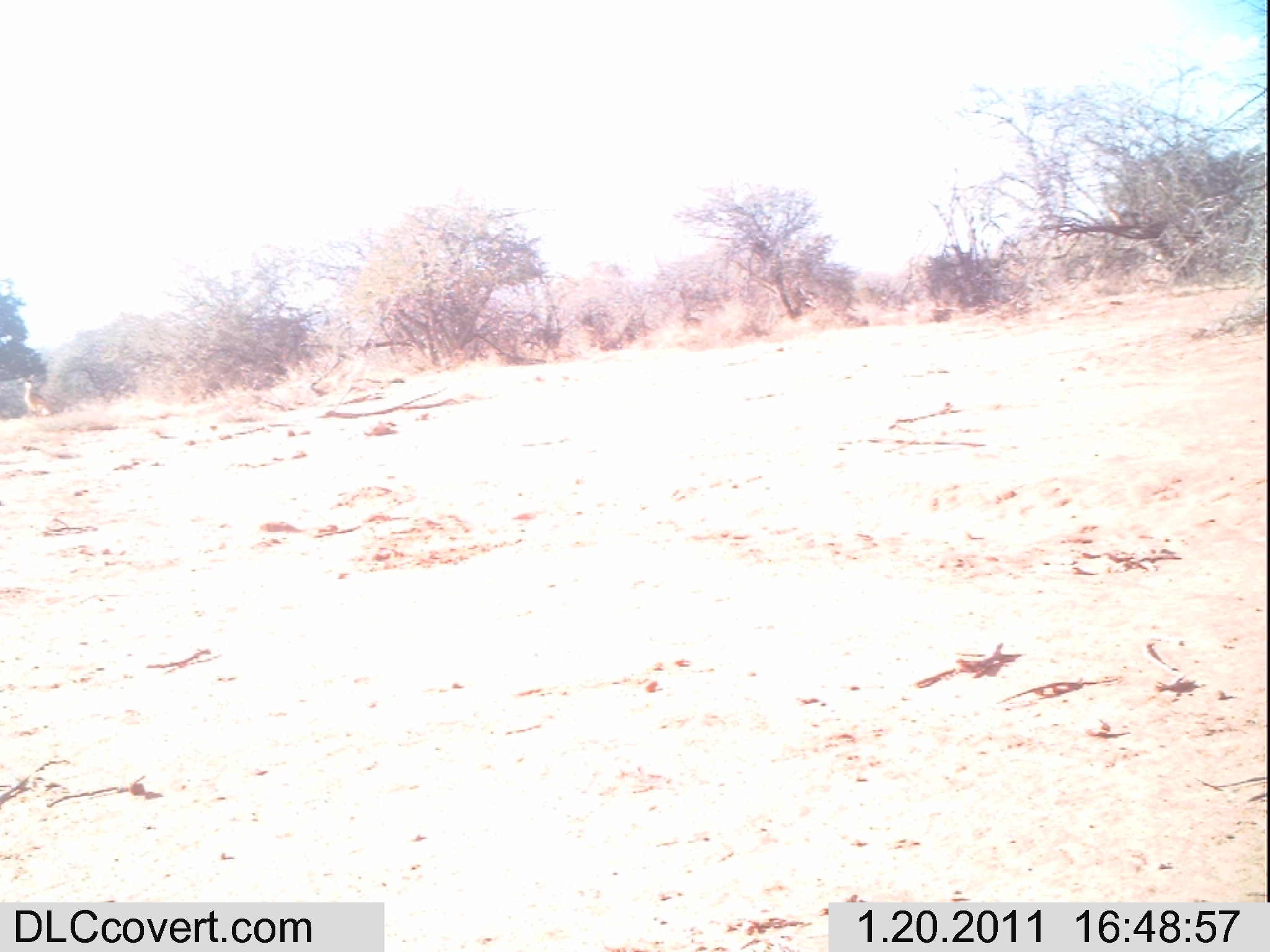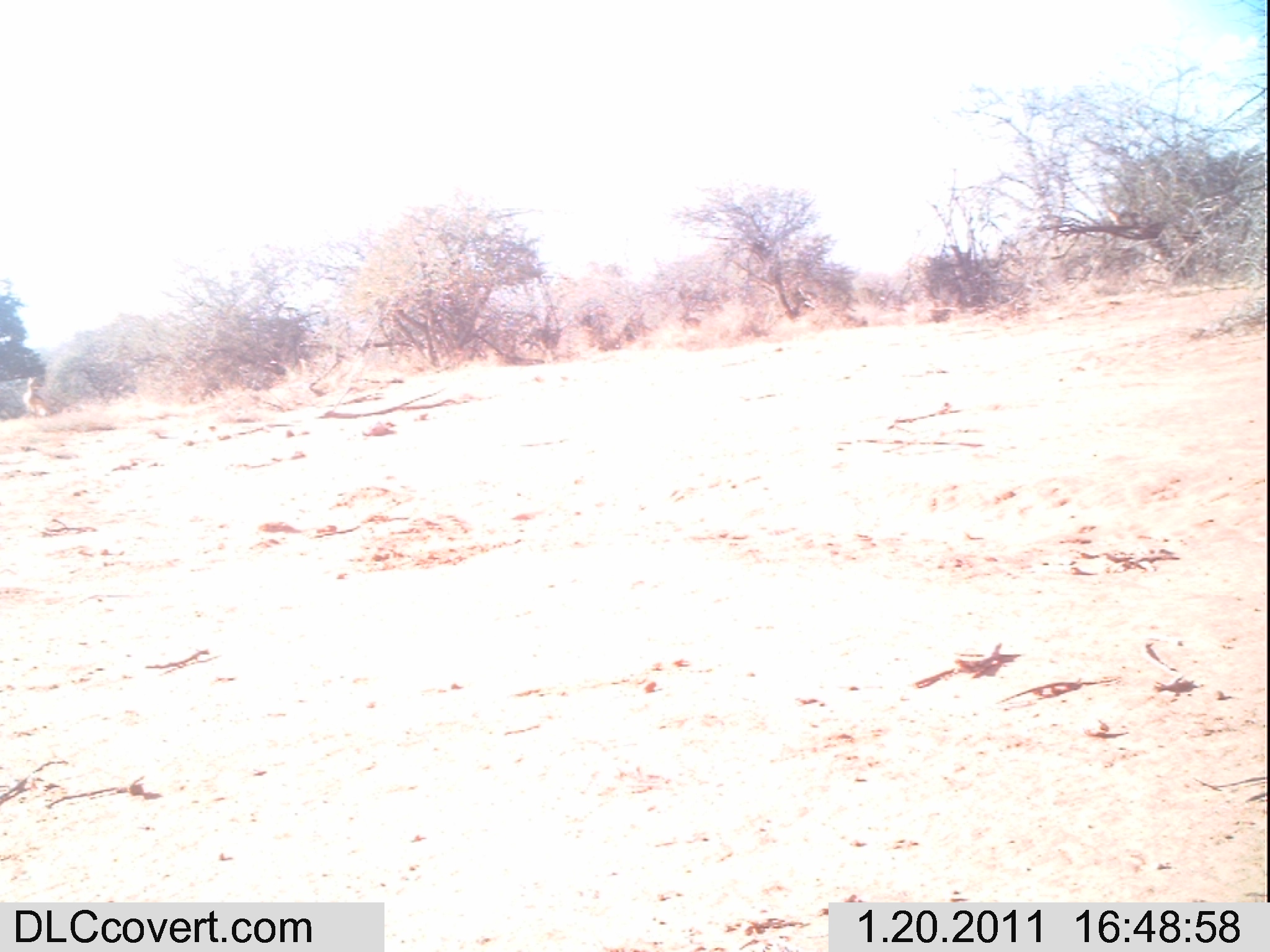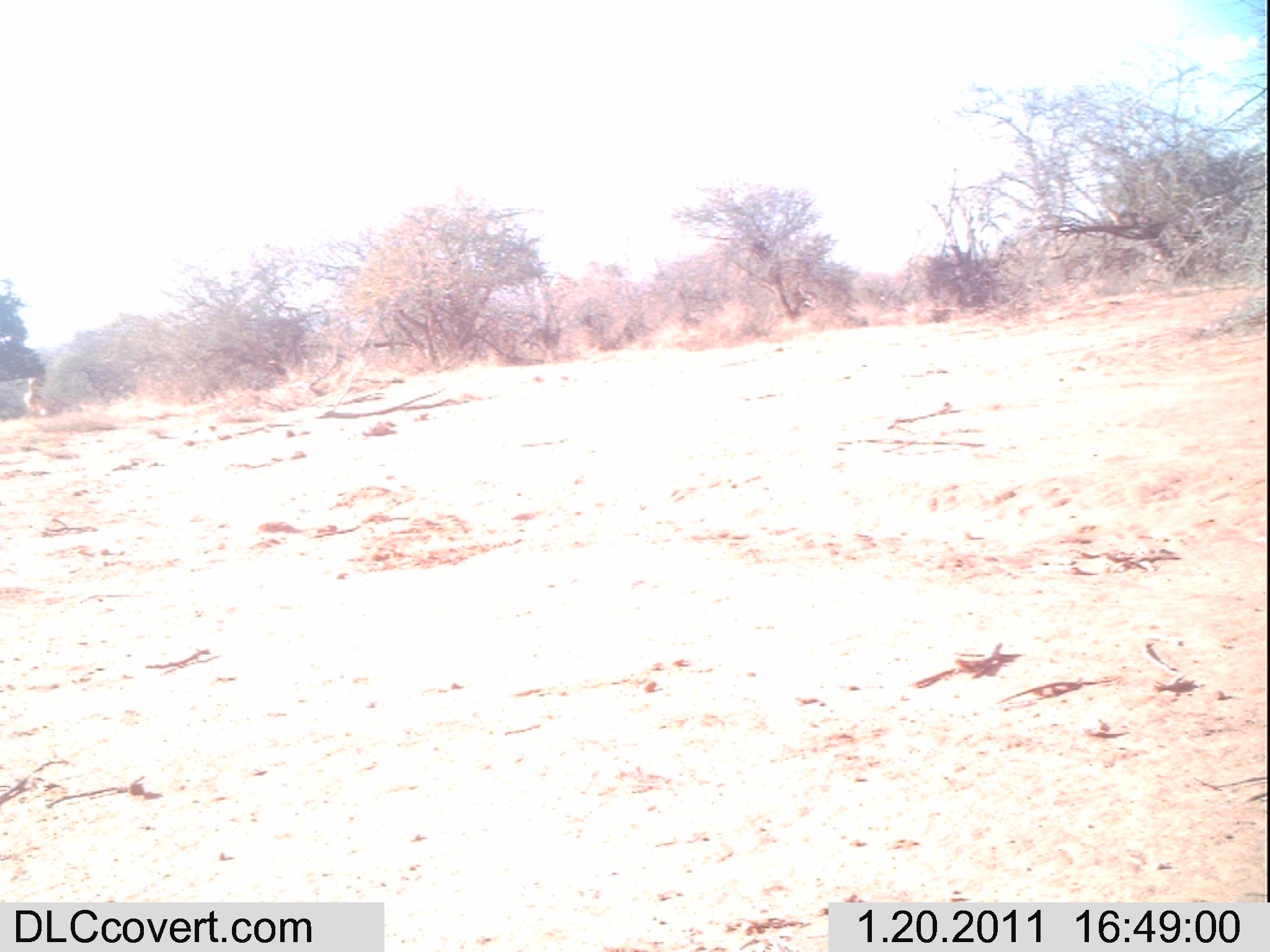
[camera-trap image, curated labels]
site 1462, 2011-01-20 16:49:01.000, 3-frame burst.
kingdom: Animalia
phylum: Chordata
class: Mammalia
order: Artiodactyla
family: Bovidae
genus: Madoqua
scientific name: Madoqua guentheri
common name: günther's dik-dik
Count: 1.